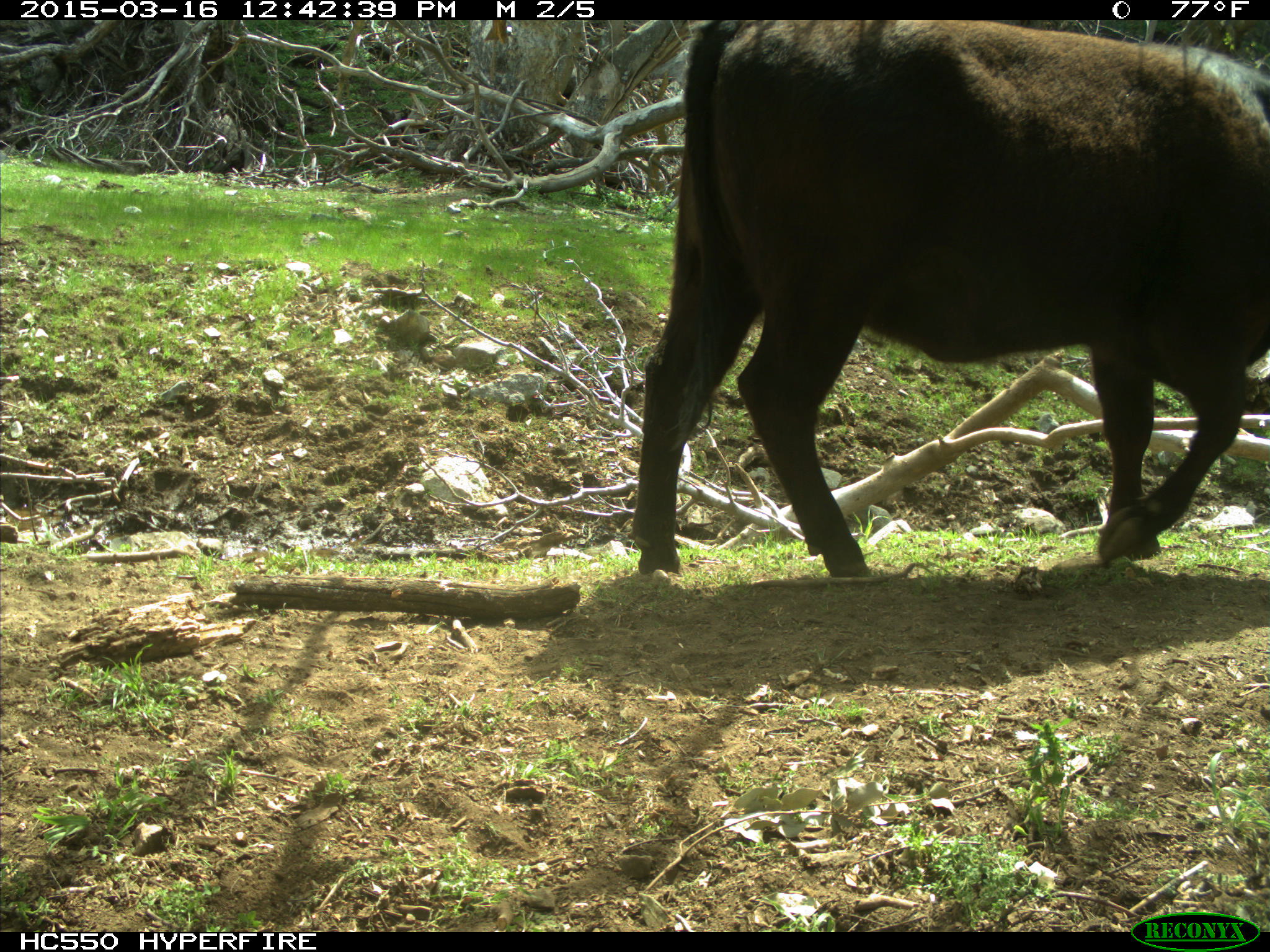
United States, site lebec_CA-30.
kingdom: Animalia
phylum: Chordata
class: Mammalia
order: Artiodactyla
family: Bovidae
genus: Bos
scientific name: Bos taurus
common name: domestic cow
Bos taurus (domestic cow).